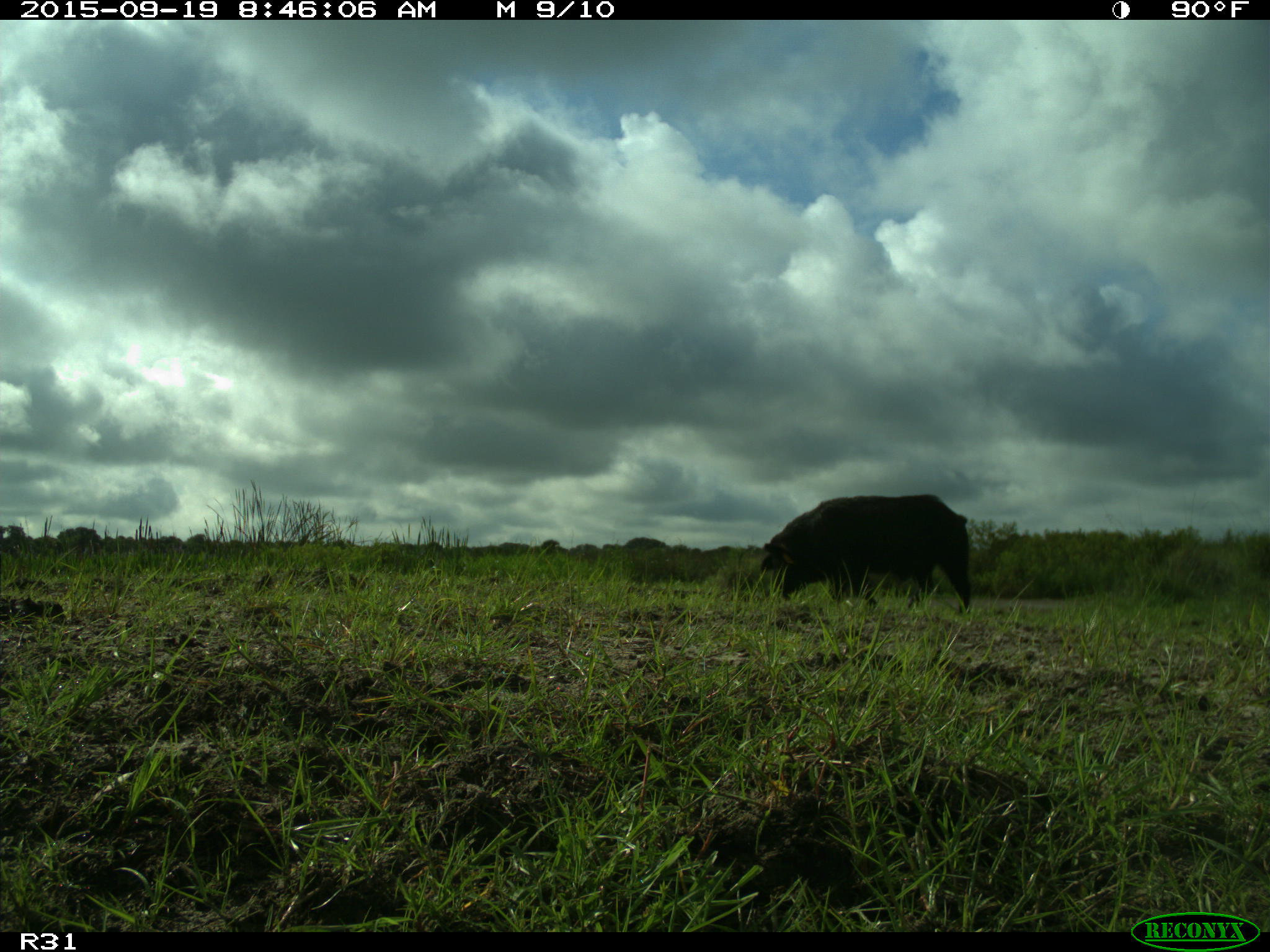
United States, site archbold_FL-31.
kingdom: Animalia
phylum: Chordata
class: Mammalia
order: Artiodactyla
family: Suidae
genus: Sus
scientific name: Sus scrofa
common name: wild boar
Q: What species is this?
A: Sus scrofa (wild boar).